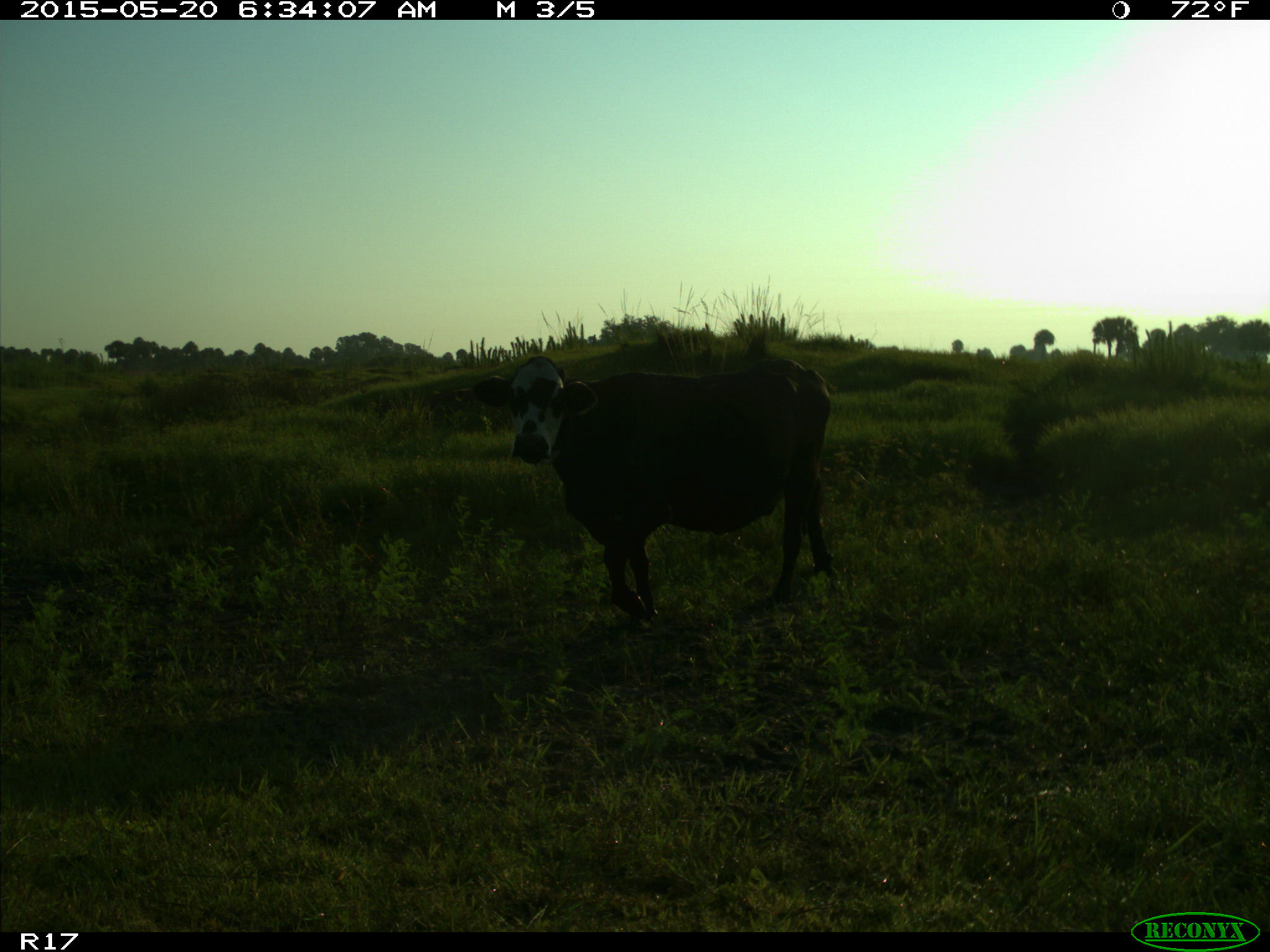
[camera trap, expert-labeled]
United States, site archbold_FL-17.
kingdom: Animalia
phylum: Chordata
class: Mammalia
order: Artiodactyla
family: Bovidae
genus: Bos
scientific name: Bos taurus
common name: domestic cow